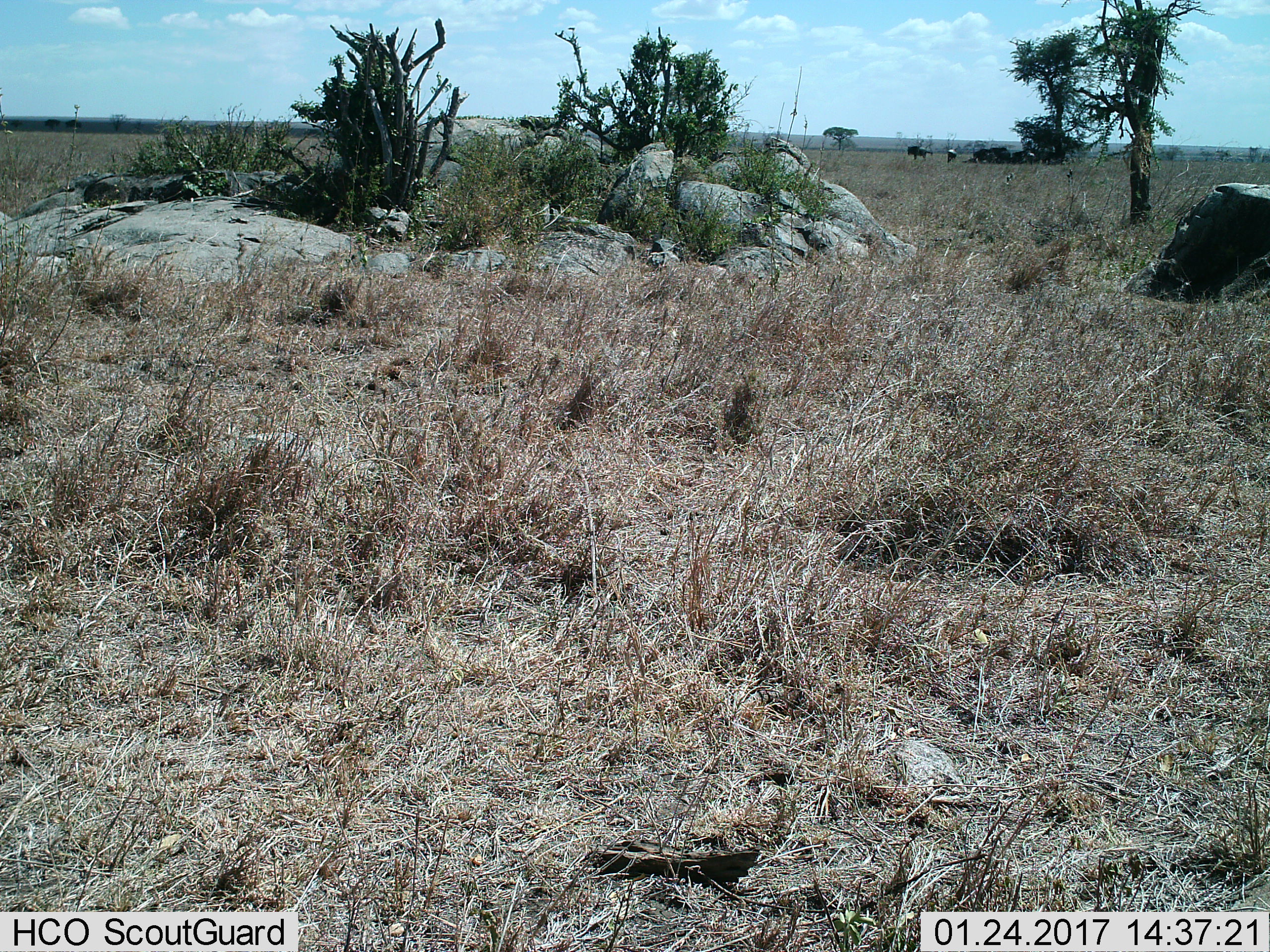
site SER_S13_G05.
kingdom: Animalia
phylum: Chordata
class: Mammalia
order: Artiodactyla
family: Bovidae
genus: Connochaetes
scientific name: Connochaetes taurinus taurinus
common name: blue wildebeest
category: wildebeestblue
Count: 11-50.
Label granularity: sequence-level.